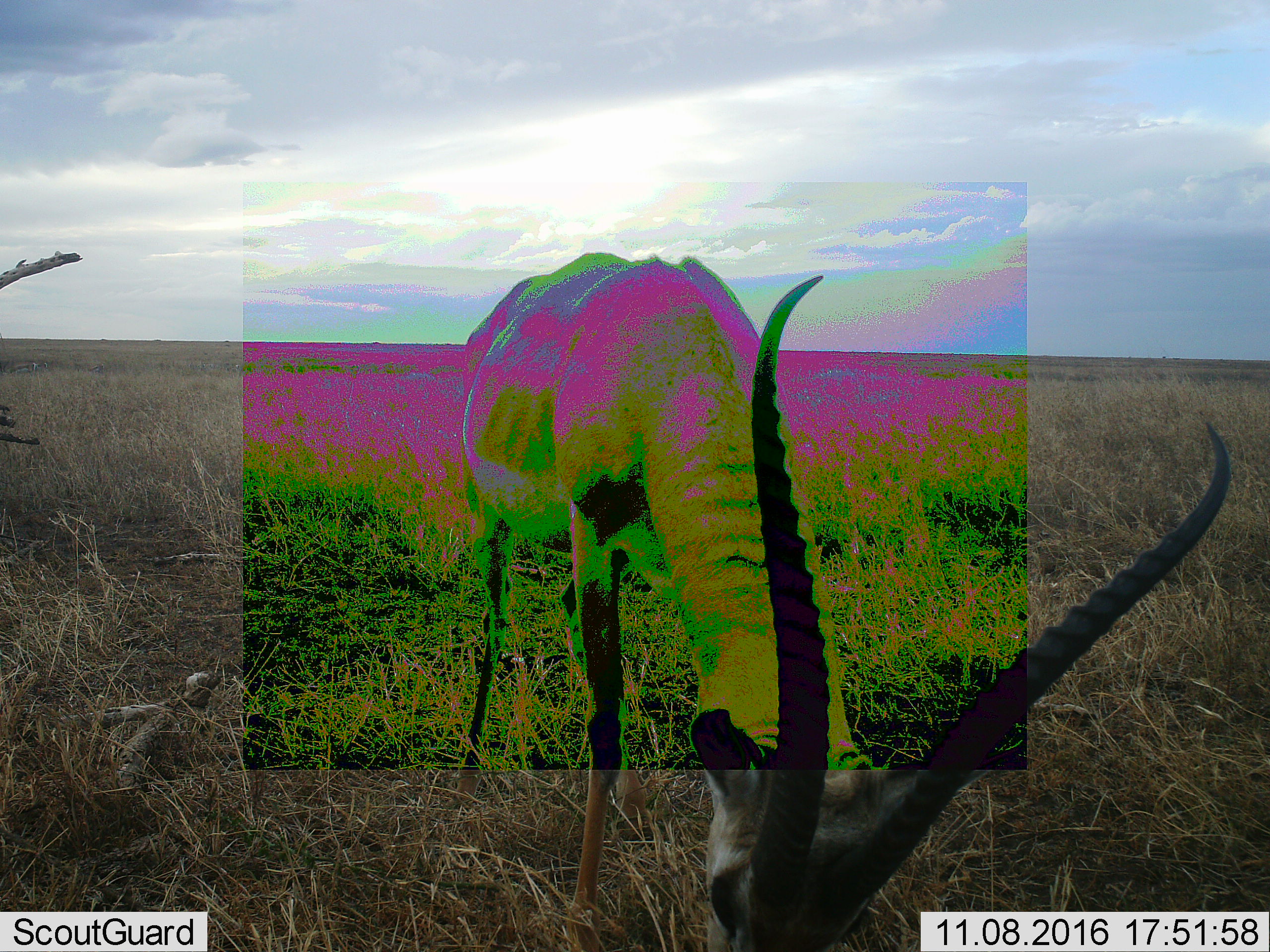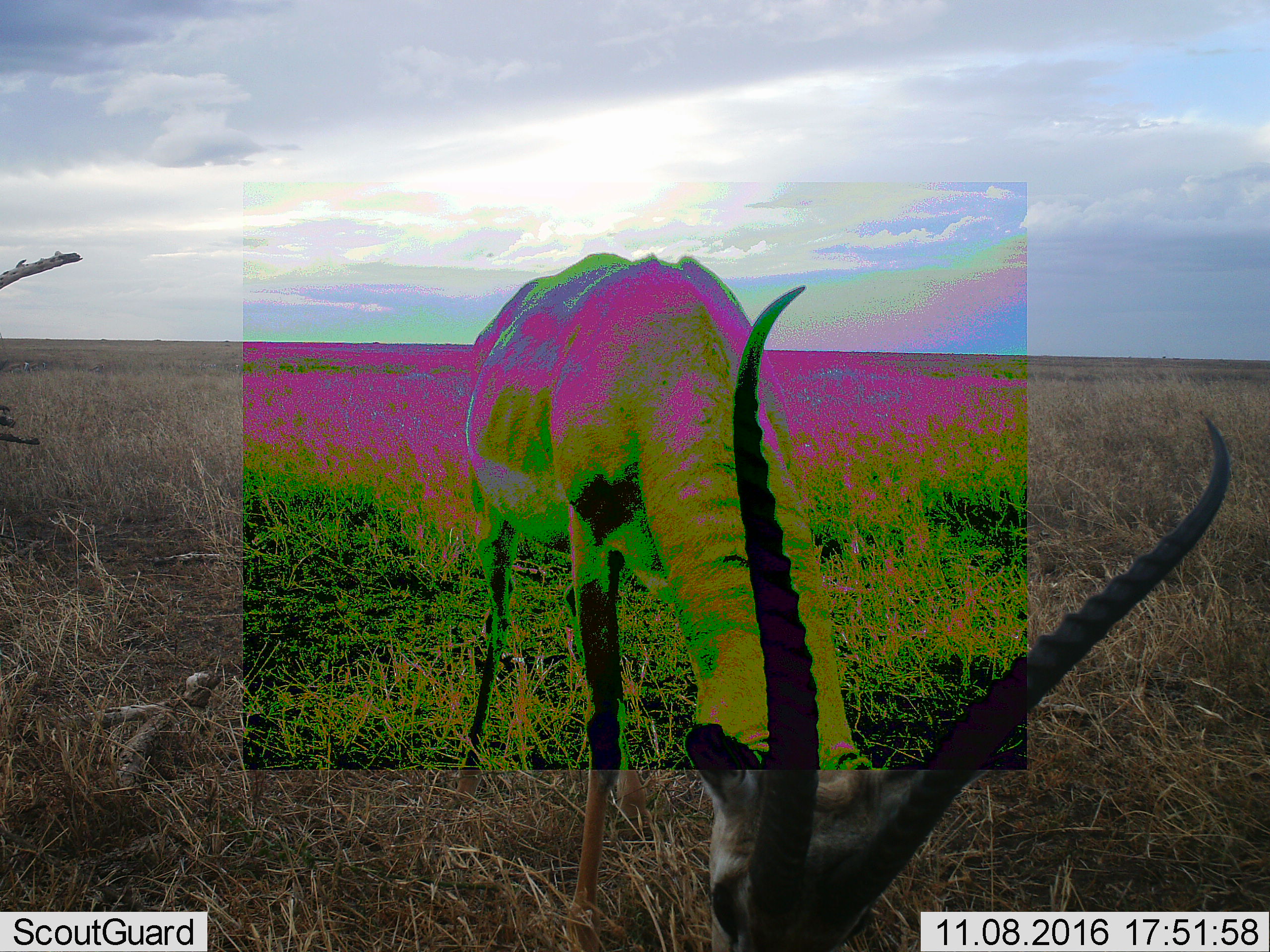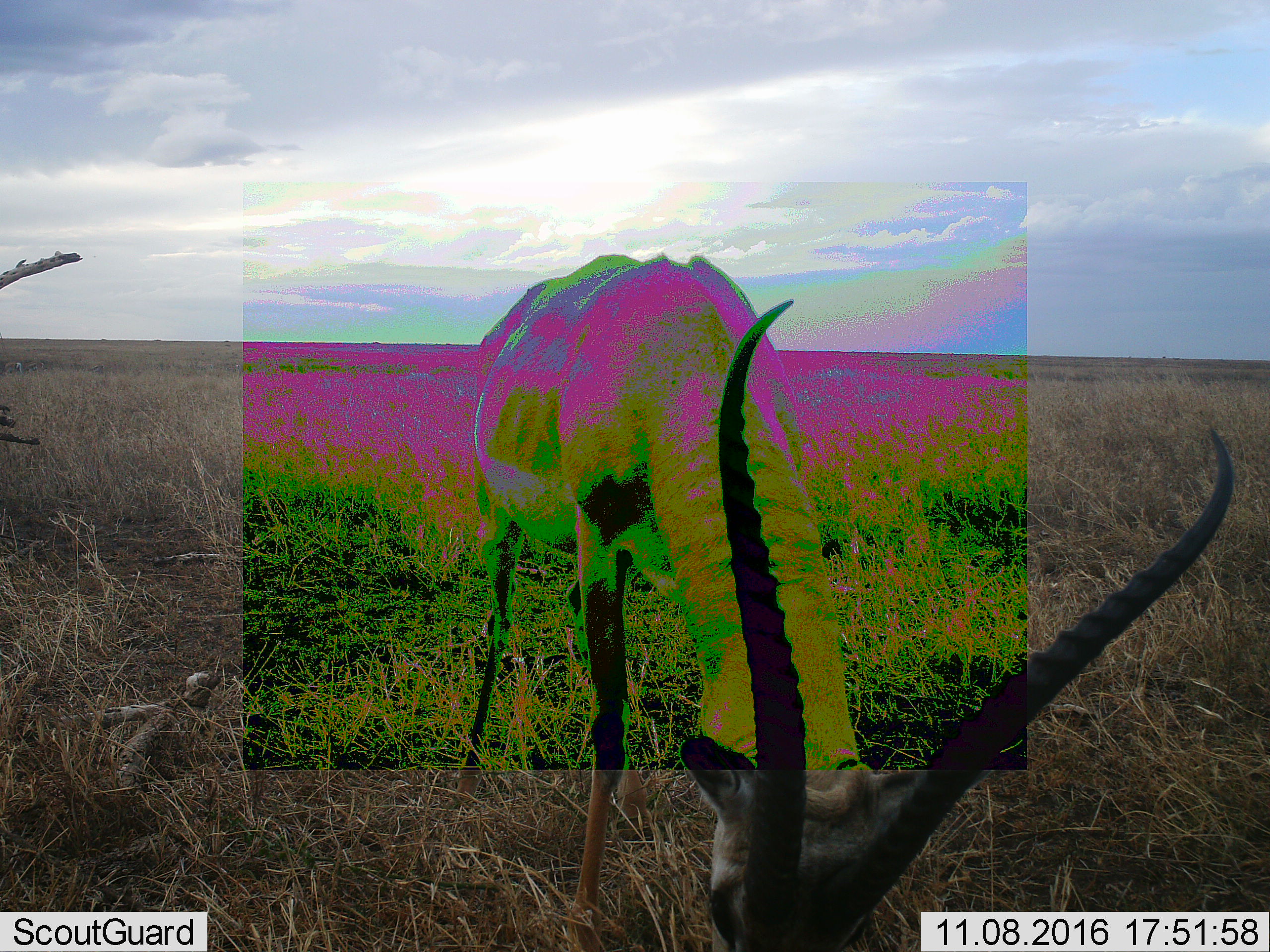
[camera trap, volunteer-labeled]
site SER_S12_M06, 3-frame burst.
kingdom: Animalia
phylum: Chordata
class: Mammalia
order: Artiodactyla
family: Bovidae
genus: Eudorcas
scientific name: Eudorcas thomsonii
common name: thomson's gazelle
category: gazellethomsons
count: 1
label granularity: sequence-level